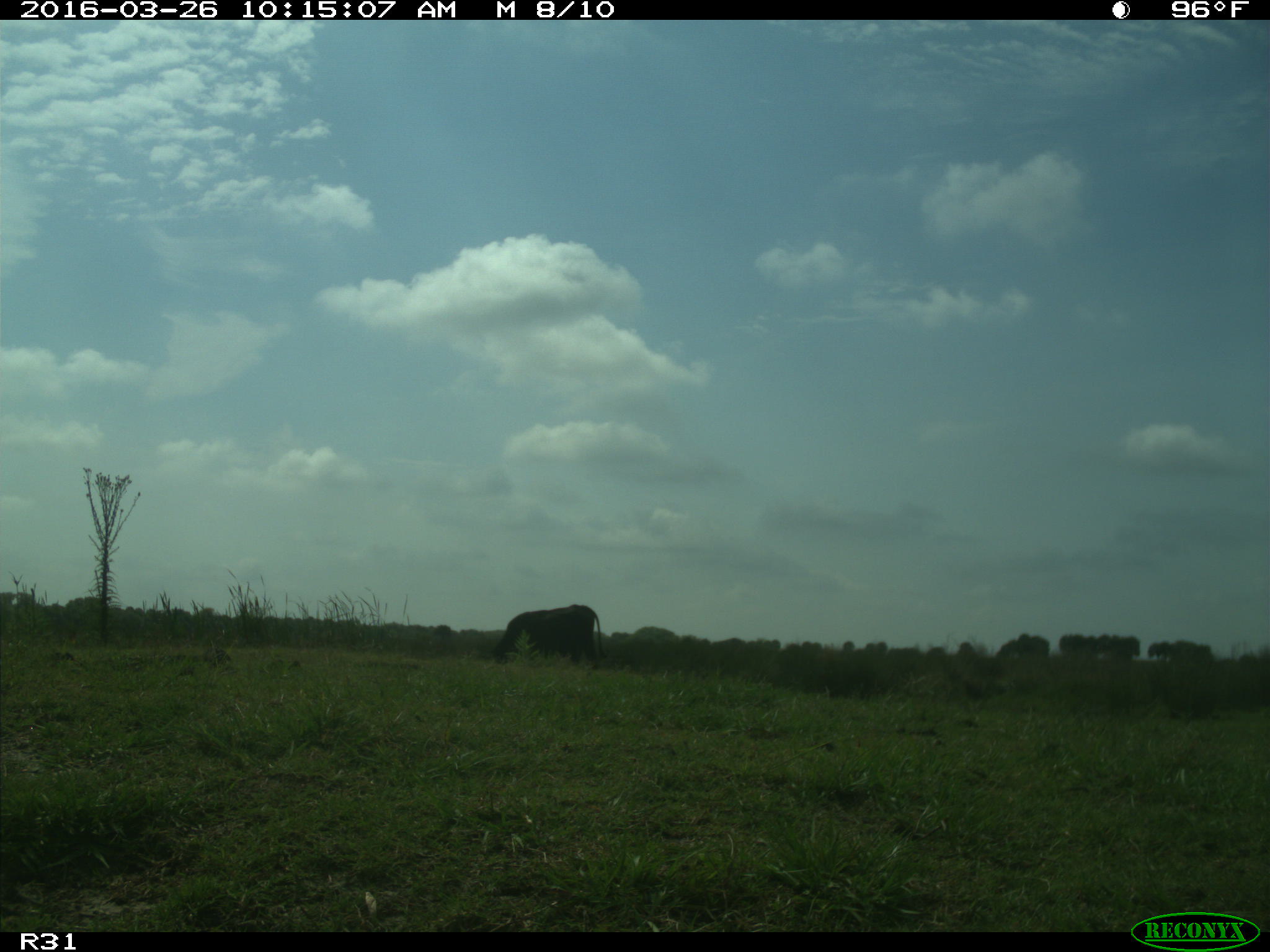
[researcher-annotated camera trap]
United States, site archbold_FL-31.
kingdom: Animalia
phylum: Chordata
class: Mammalia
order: Artiodactyla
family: Bovidae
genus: Bos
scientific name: Bos taurus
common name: domestic cow